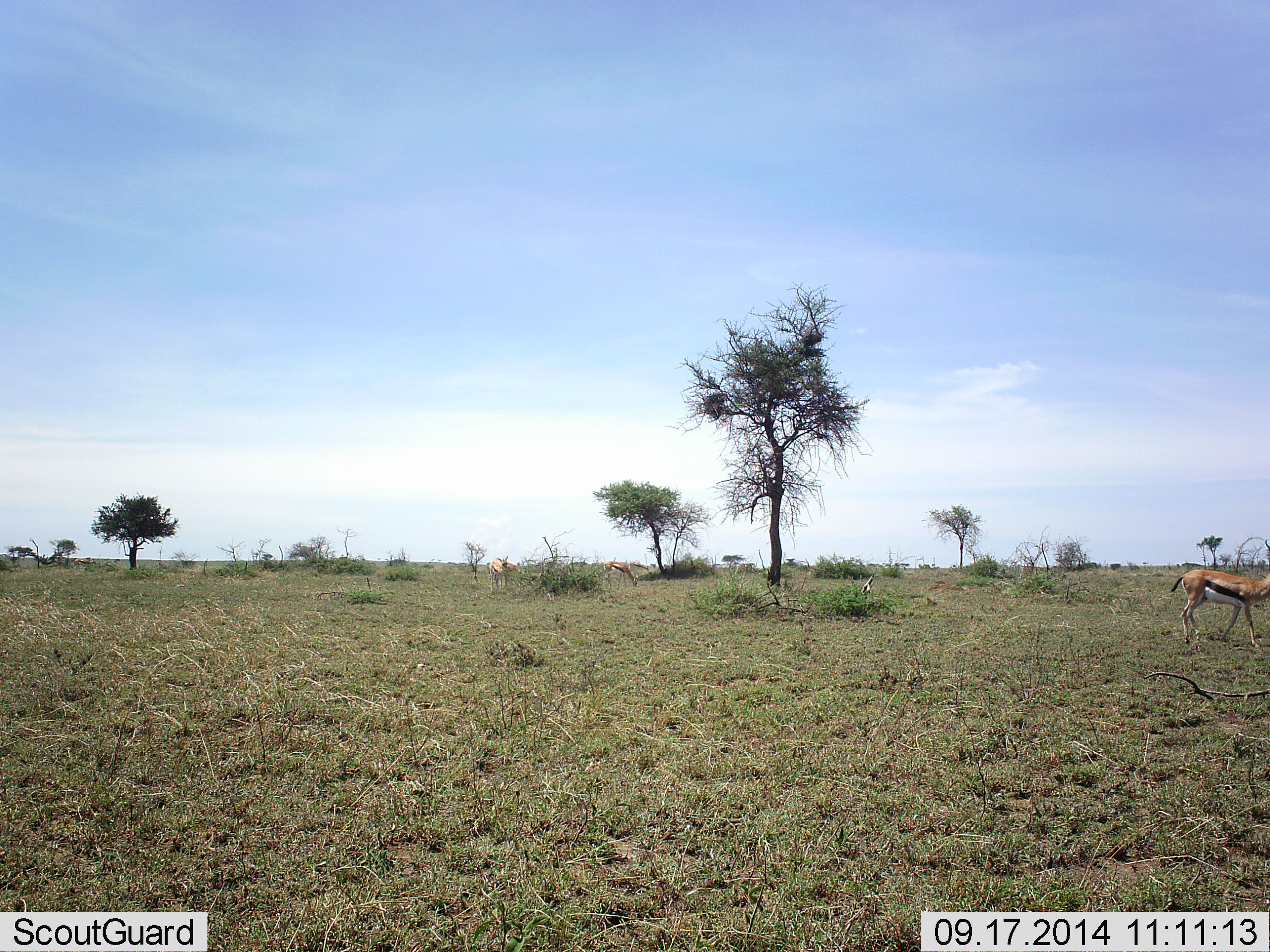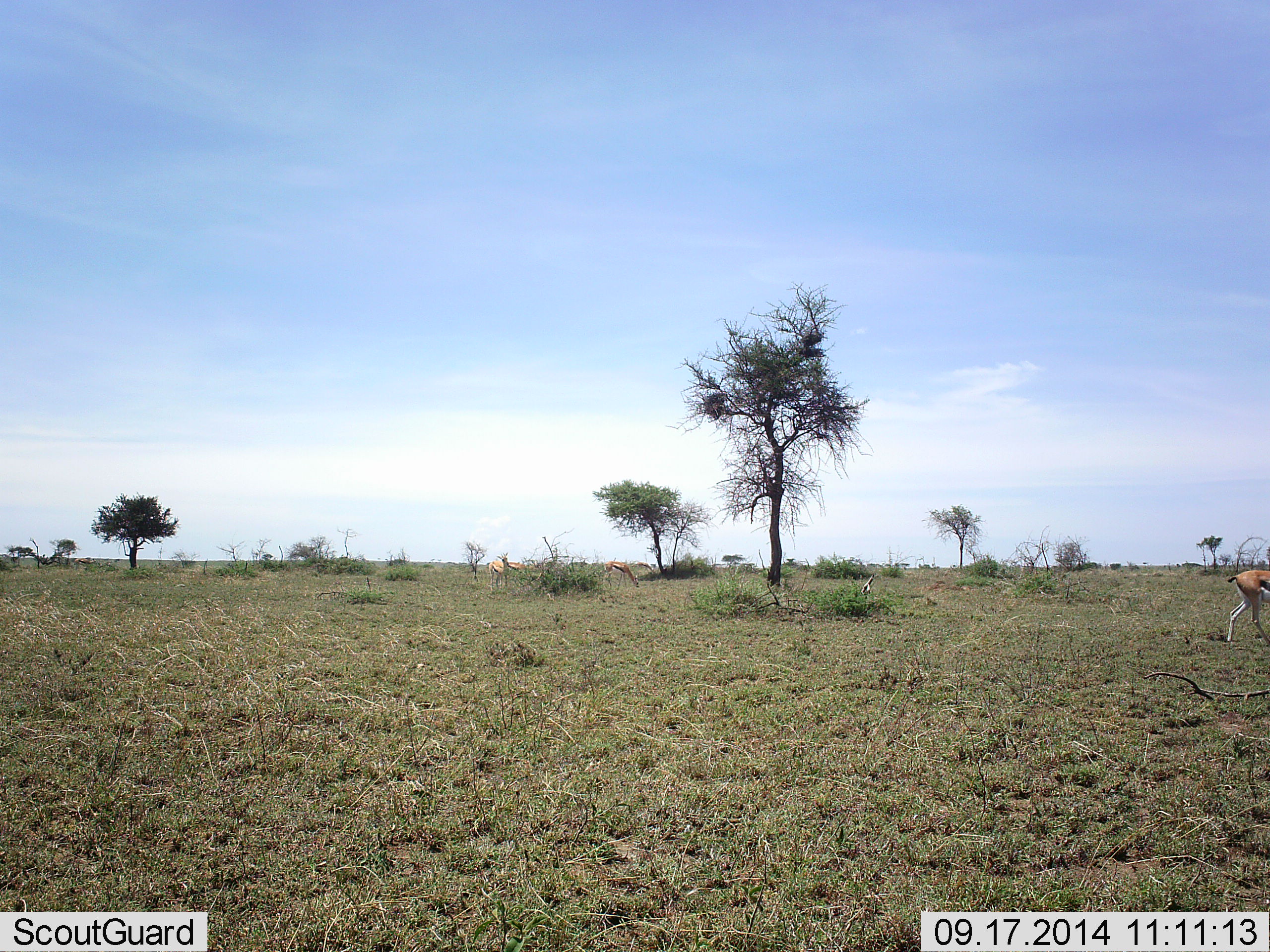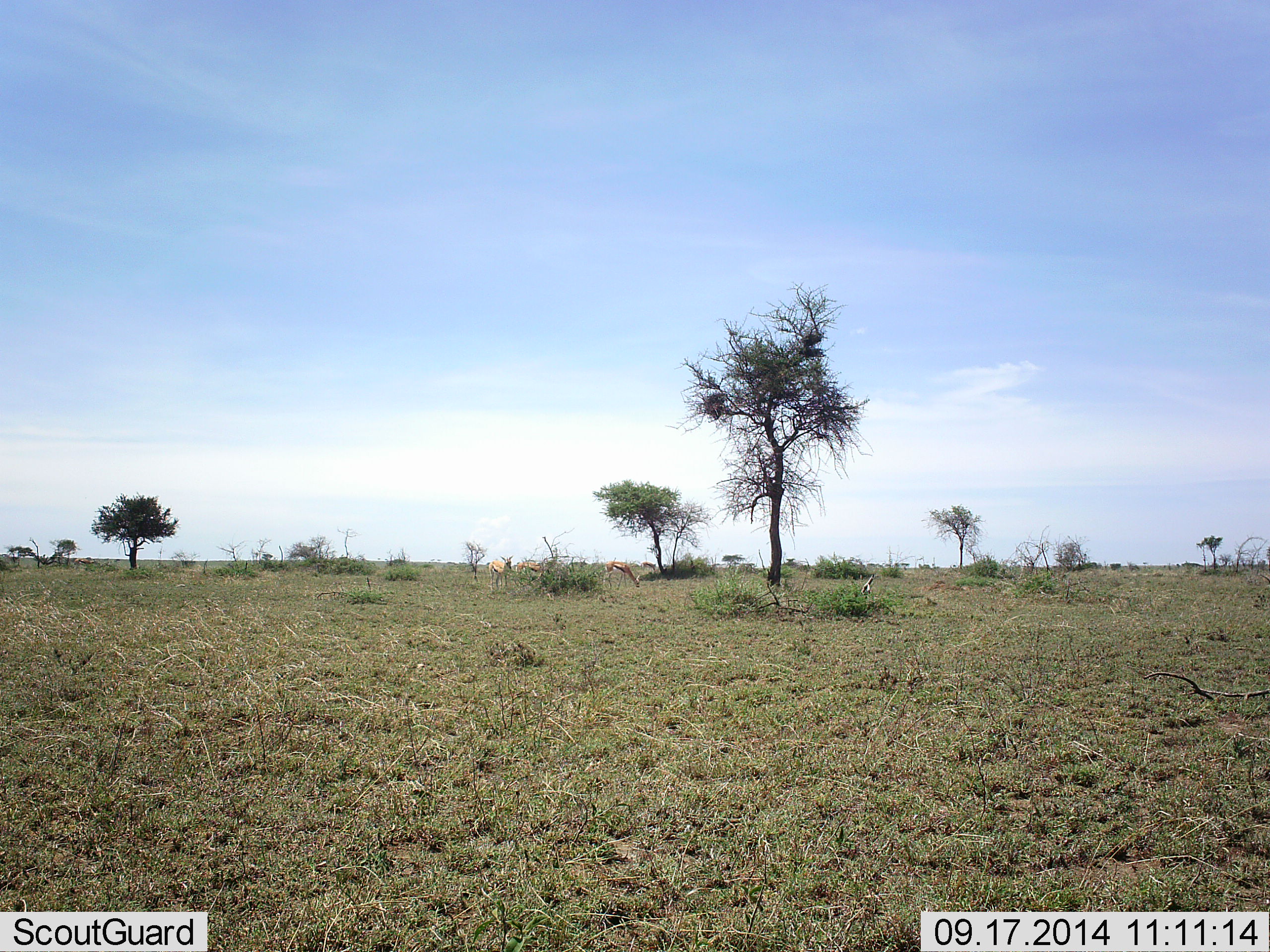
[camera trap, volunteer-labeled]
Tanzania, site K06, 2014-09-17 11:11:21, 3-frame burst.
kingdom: Animalia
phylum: Chordata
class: Mammalia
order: Artiodactyla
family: Bovidae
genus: Eudorcas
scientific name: Eudorcas thomsonii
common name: thomson's gazelle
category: gazellethomsons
Gazellethomsons (thomson's gazelle) (Eudorcas thomsonii), count 1. Behavior (volunteer vote fractions): standing 20%, resting 0%, moving 100%, interacting 0%. Young present (vote fraction): 0%. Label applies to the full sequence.